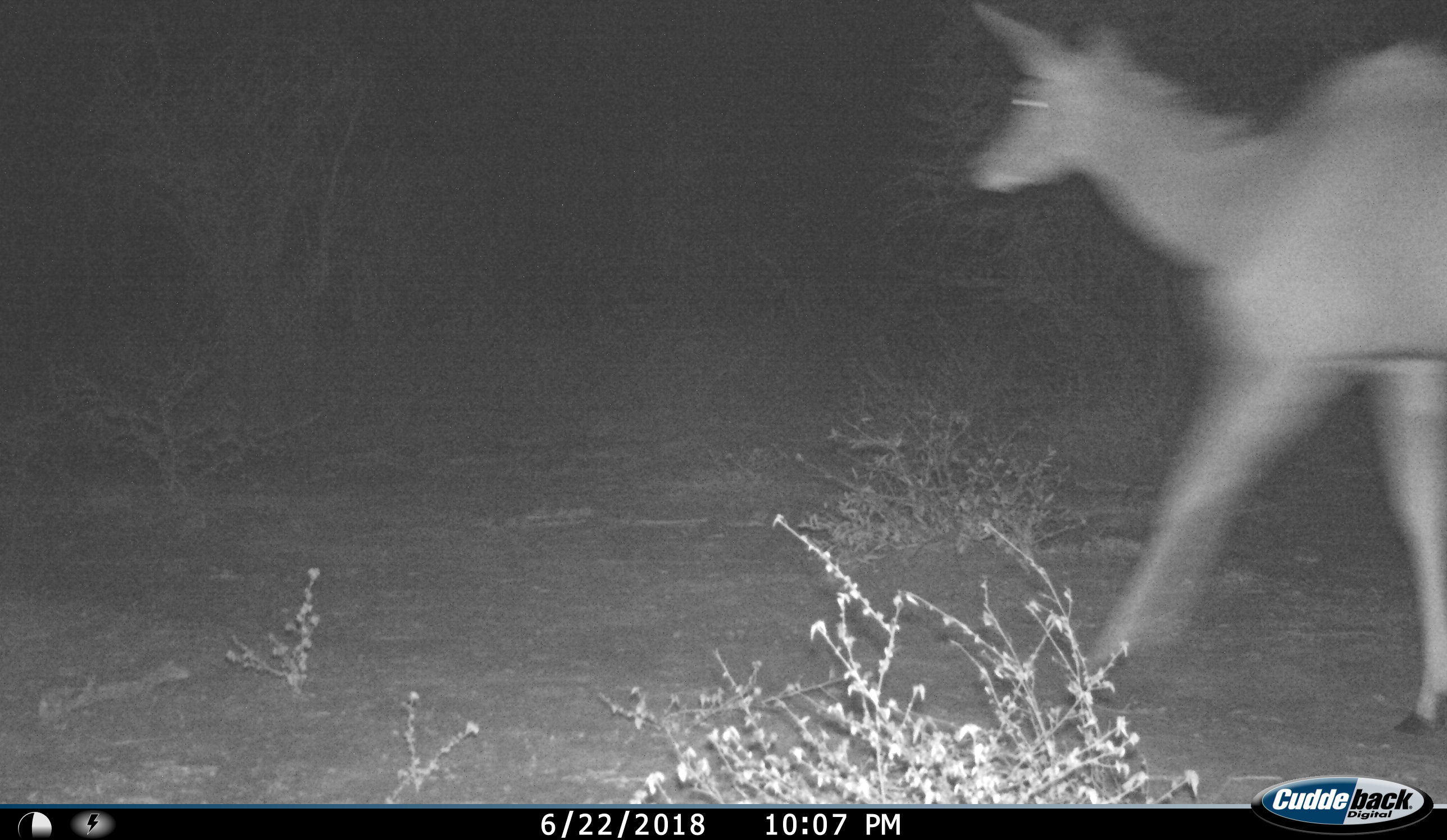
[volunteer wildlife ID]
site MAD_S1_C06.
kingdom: Animalia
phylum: Chordata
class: Mammalia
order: Artiodactyla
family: Bovidae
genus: Aepyceros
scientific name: Aepyceros melampus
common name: impala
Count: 1.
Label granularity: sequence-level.